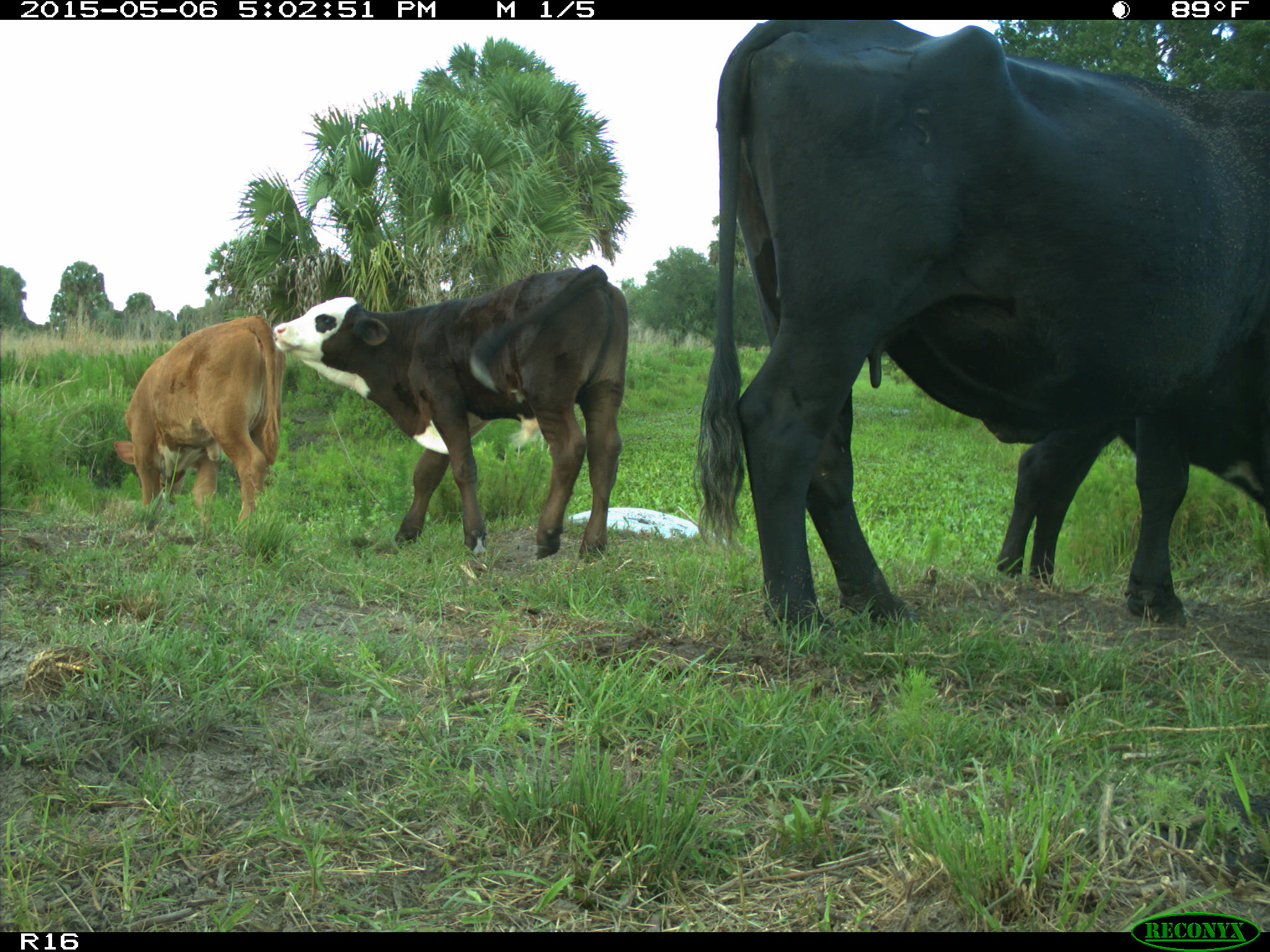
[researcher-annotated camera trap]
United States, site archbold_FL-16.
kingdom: Animalia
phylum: Chordata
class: Mammalia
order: Artiodactyla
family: Bovidae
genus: Bos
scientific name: Bos taurus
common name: domestic cow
Bos taurus (domestic cow).